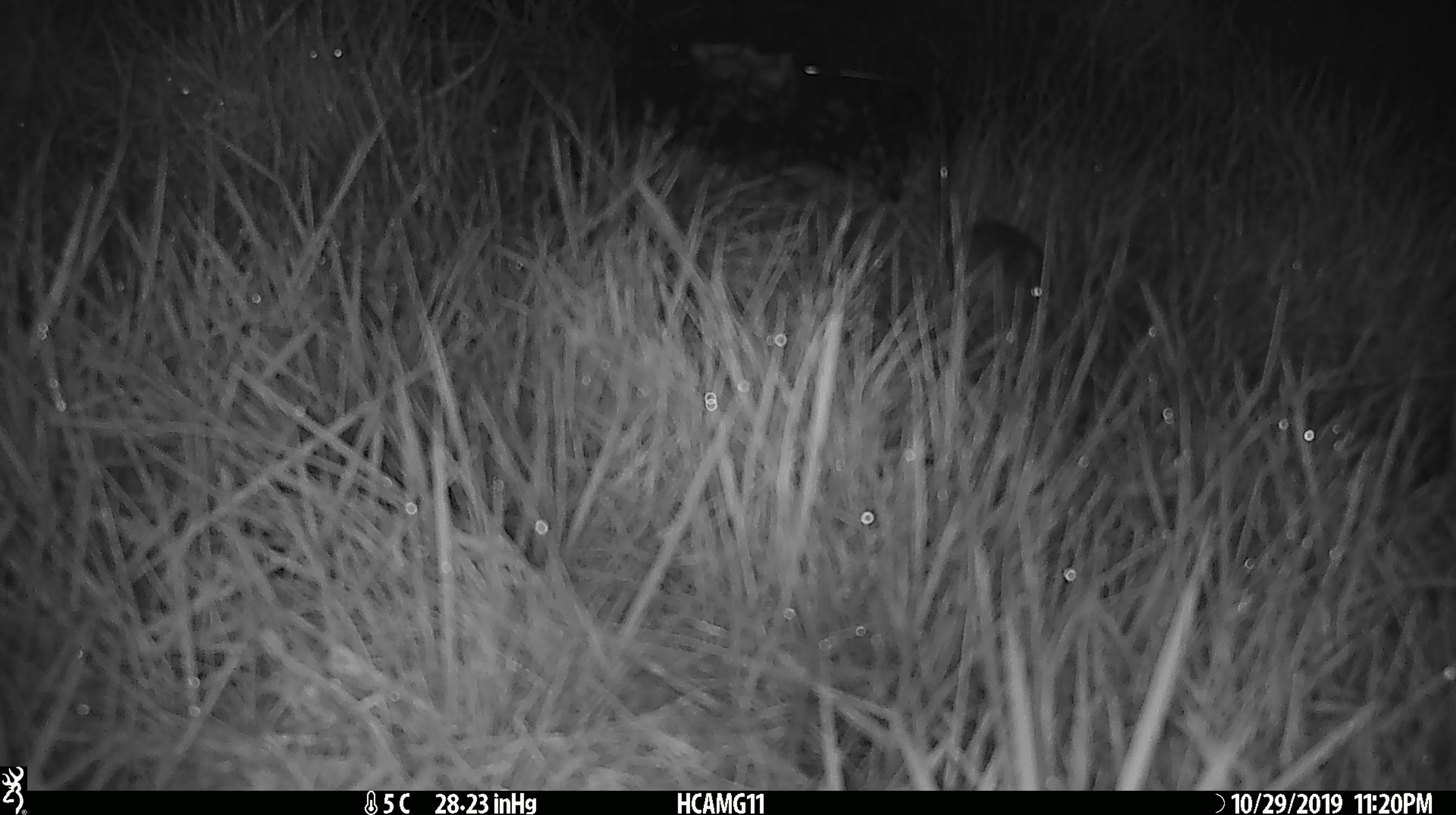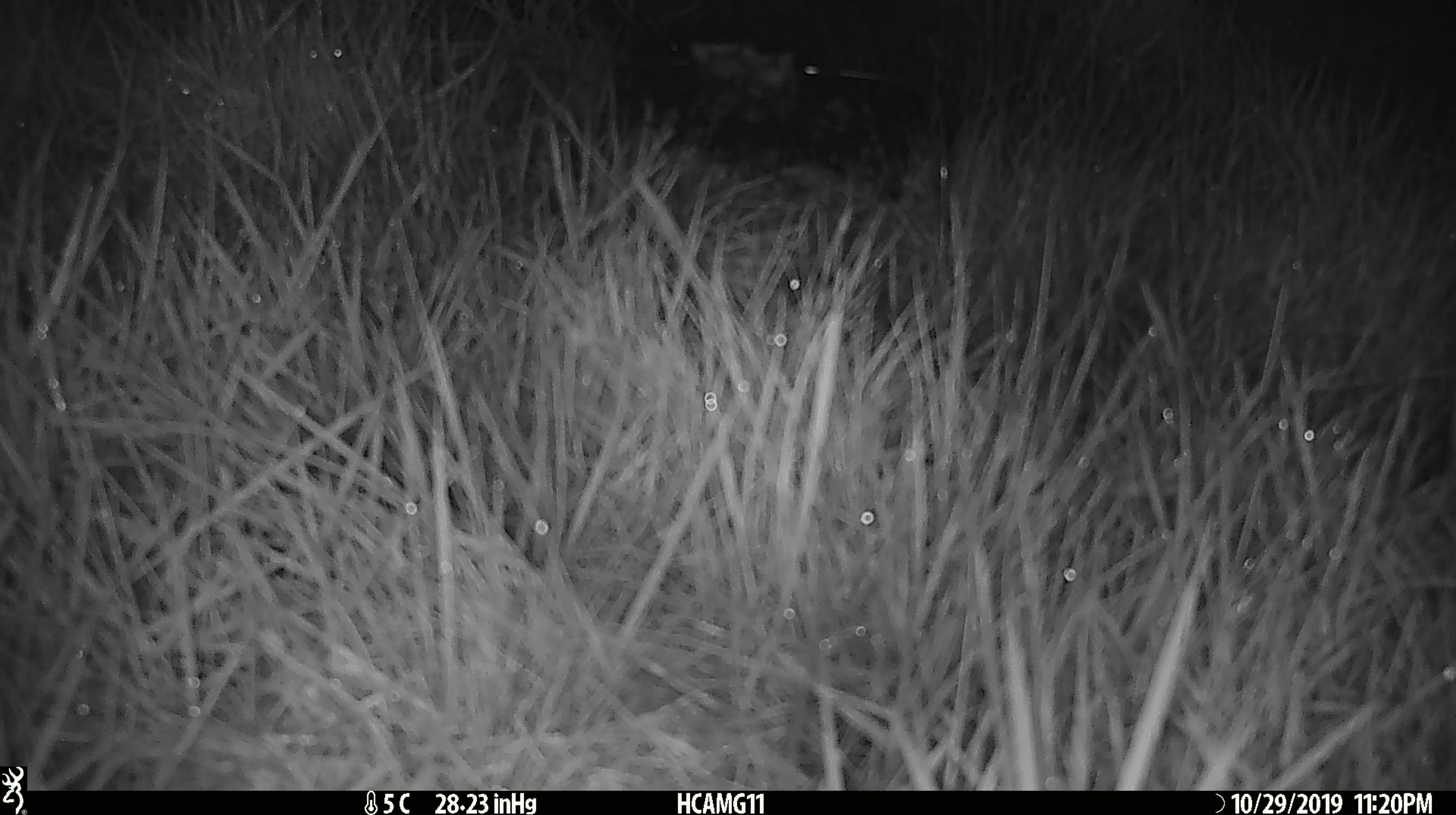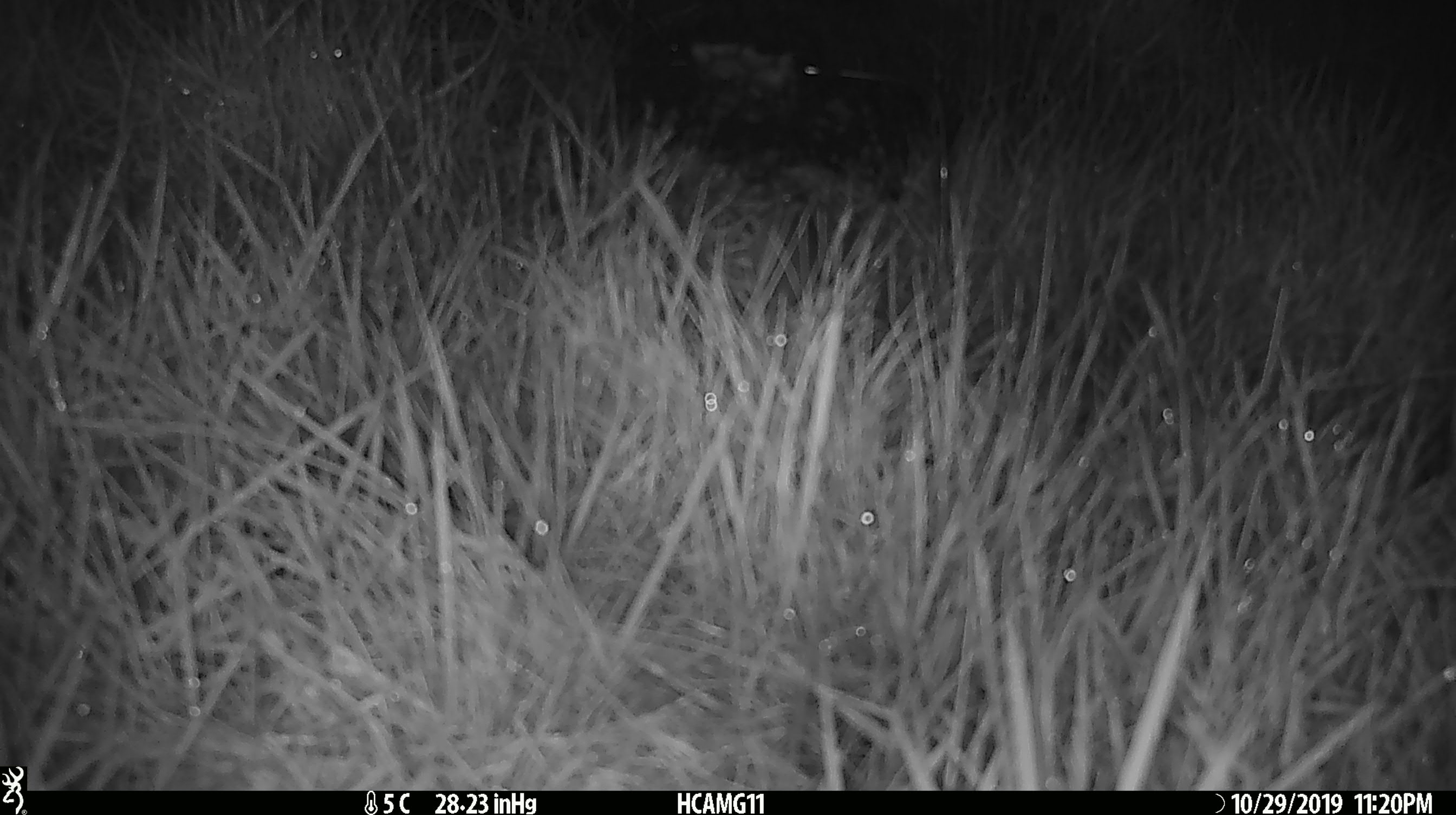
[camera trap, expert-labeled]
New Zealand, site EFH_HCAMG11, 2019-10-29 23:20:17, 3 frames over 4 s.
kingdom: Animalia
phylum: Chordata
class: Mammalia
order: Rodentia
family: Muridae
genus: Mus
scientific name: Mus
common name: mouse